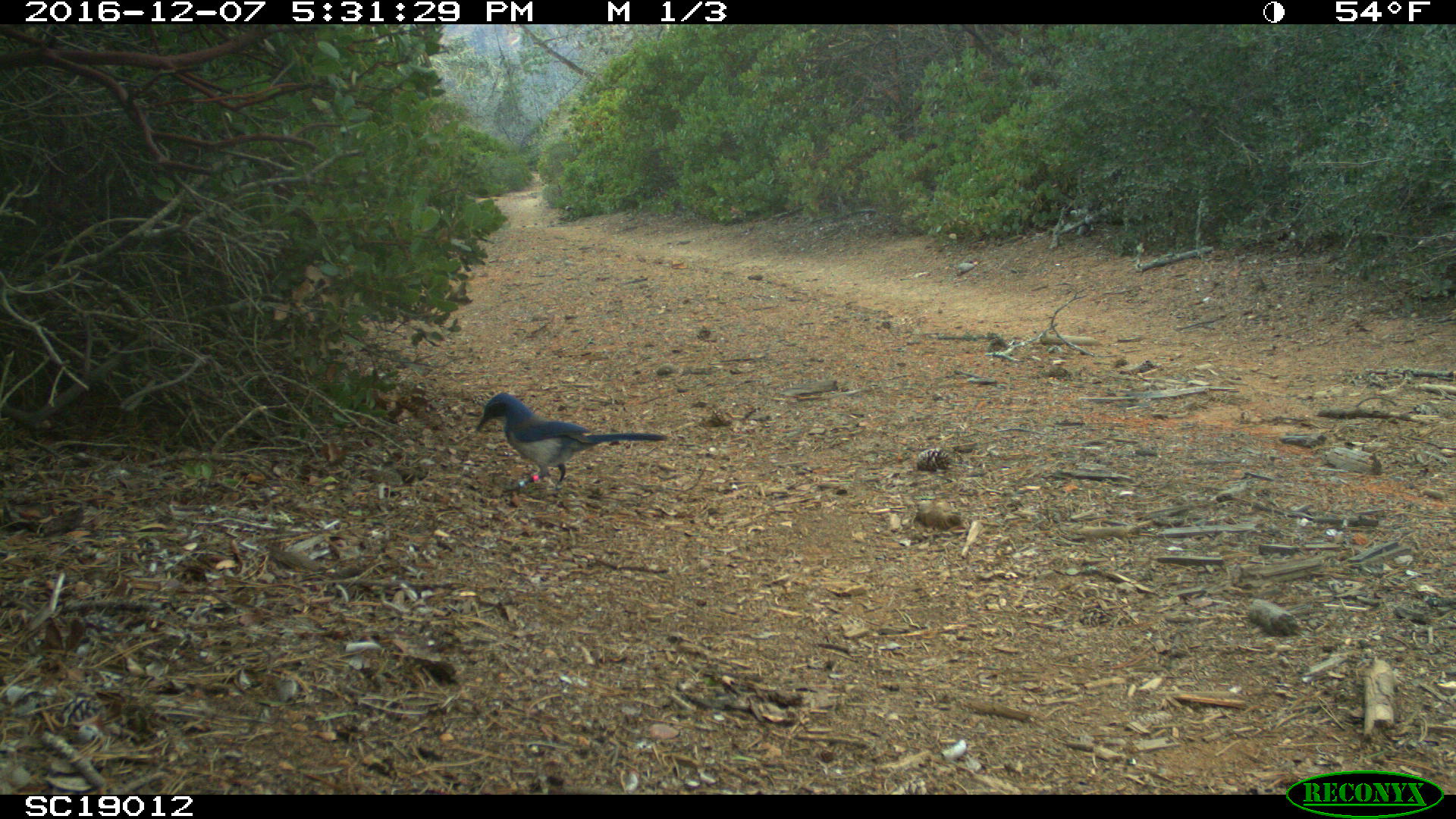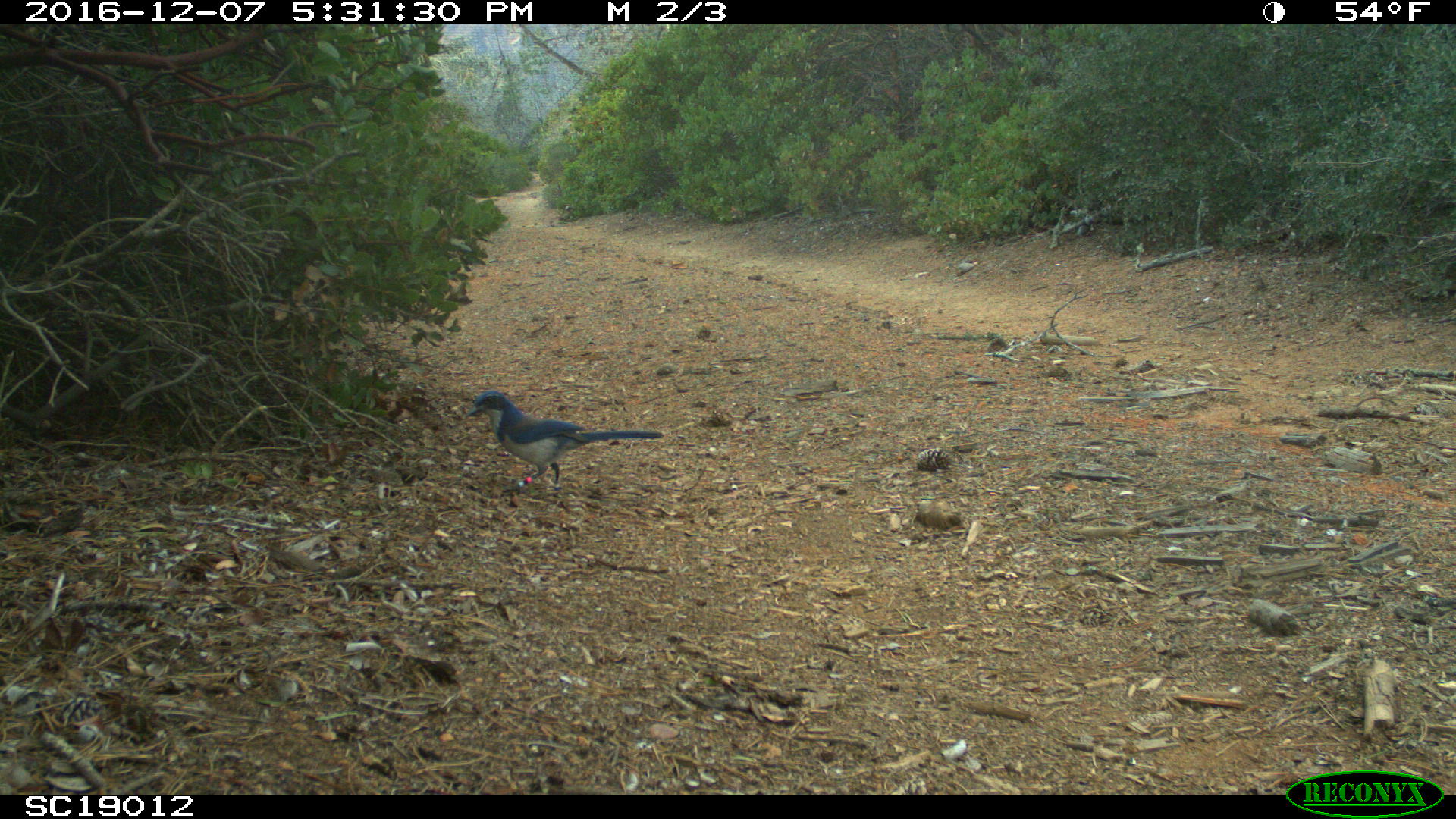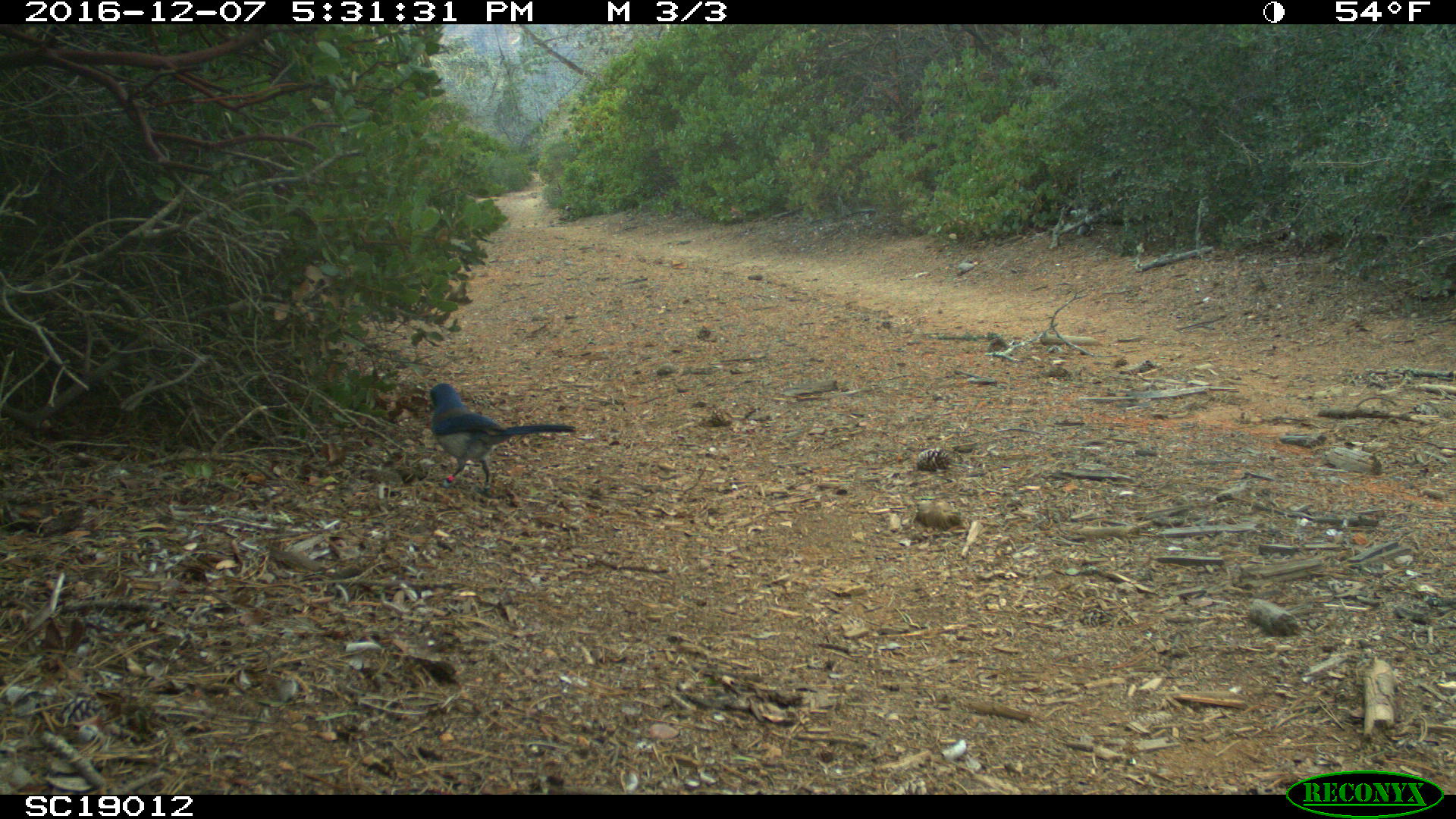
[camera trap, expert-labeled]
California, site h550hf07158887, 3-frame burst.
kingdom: Animalia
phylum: Chordata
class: Aves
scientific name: Aves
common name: bird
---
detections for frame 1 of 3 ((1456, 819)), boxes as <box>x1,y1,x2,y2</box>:
bird: <box>475,392,669,491</box>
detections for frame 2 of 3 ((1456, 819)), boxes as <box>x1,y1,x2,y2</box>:
bird: <box>465,390,664,497</box>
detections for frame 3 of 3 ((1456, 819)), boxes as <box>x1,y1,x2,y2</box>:
bird: <box>424,382,576,498</box>